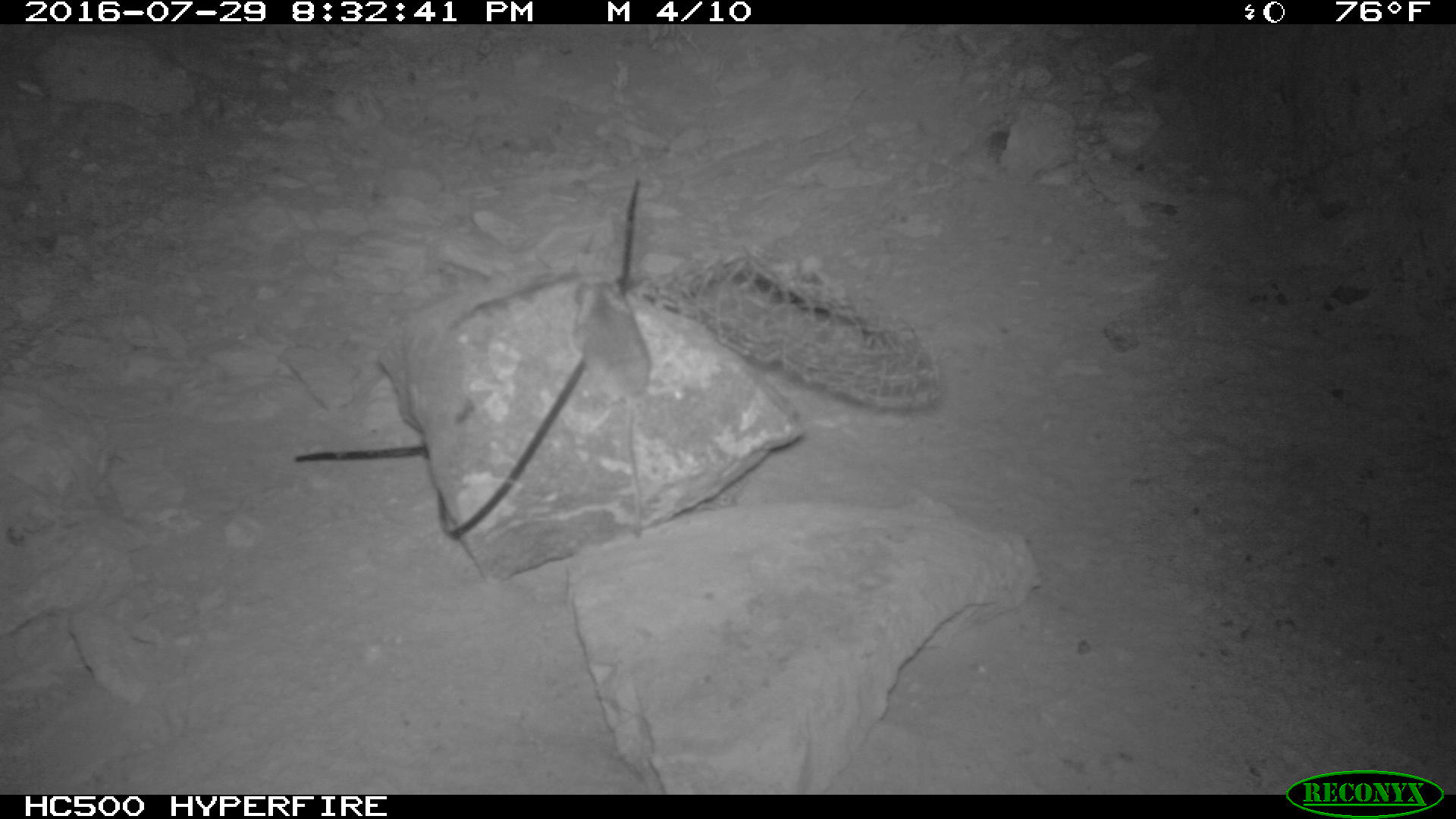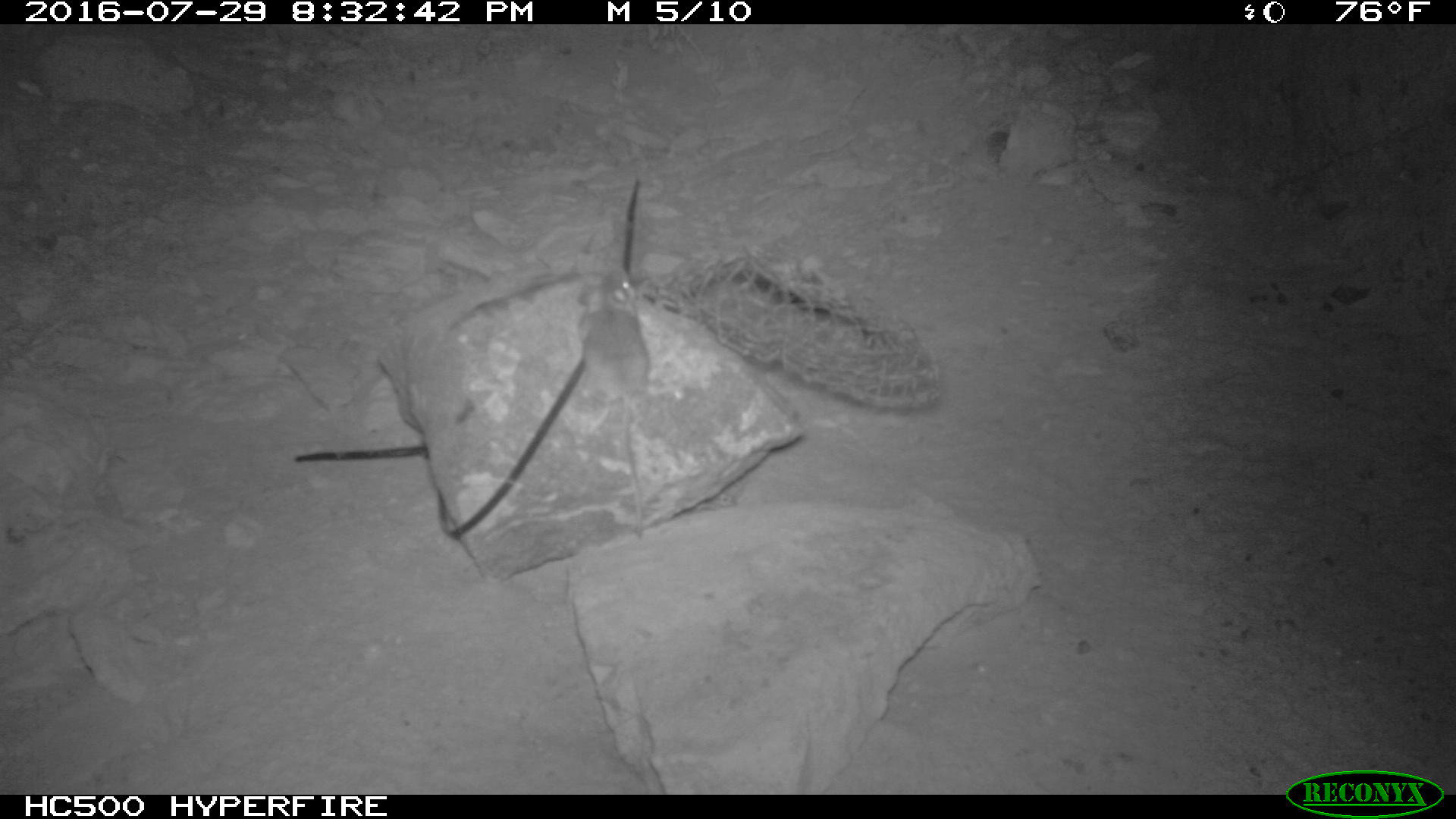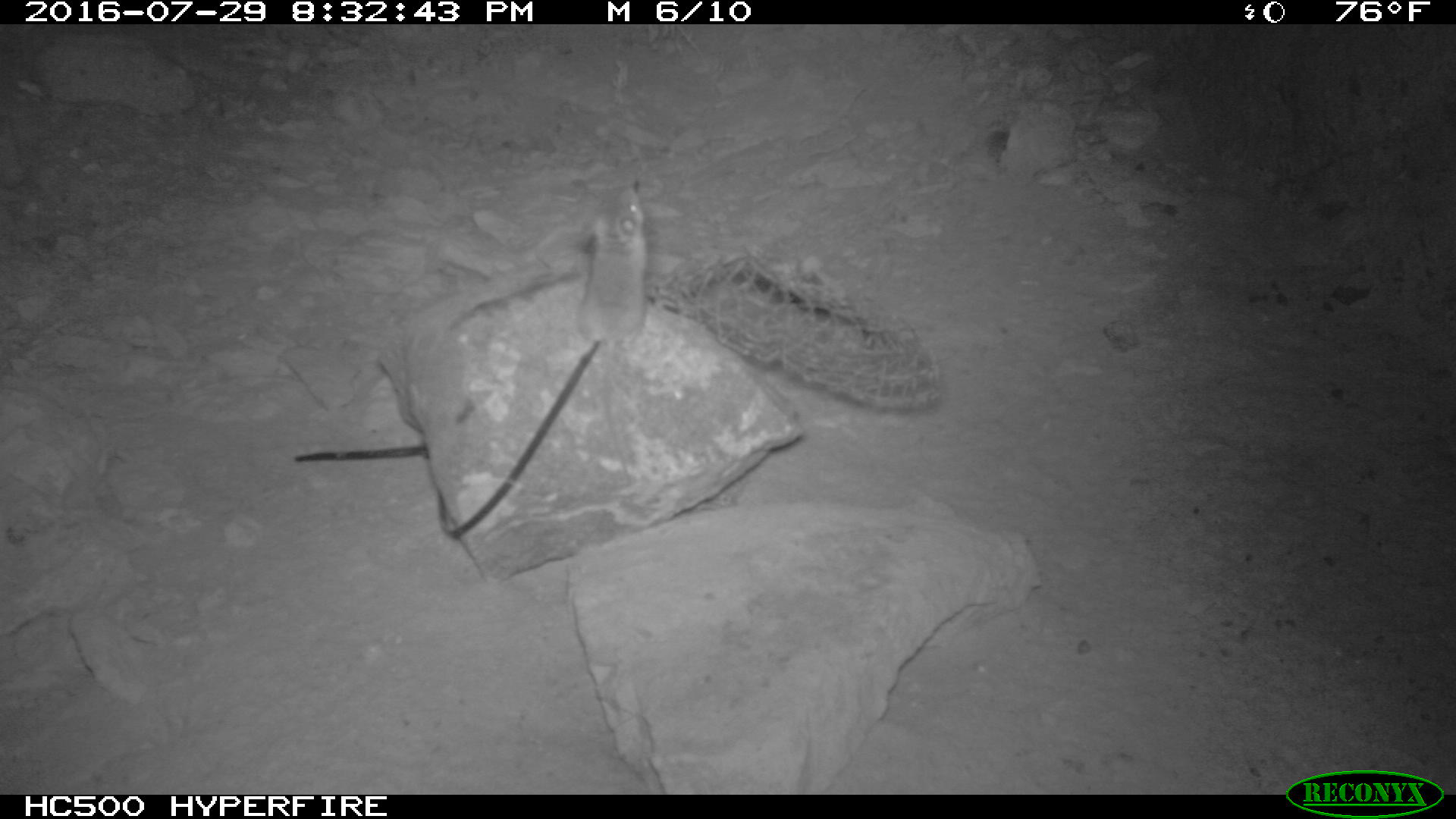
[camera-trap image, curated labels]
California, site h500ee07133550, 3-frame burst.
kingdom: Animalia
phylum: Chordata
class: Mammalia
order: Rodentia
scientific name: Rodentia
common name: rodent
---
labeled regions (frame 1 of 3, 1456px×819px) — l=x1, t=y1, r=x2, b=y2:
rodent: l=573, t=277, r=649, b=538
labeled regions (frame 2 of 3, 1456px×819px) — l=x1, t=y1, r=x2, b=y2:
rodent: l=576, t=266, r=650, b=537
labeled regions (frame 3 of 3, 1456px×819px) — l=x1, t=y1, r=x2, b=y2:
rodent: l=574, t=187, r=646, b=462